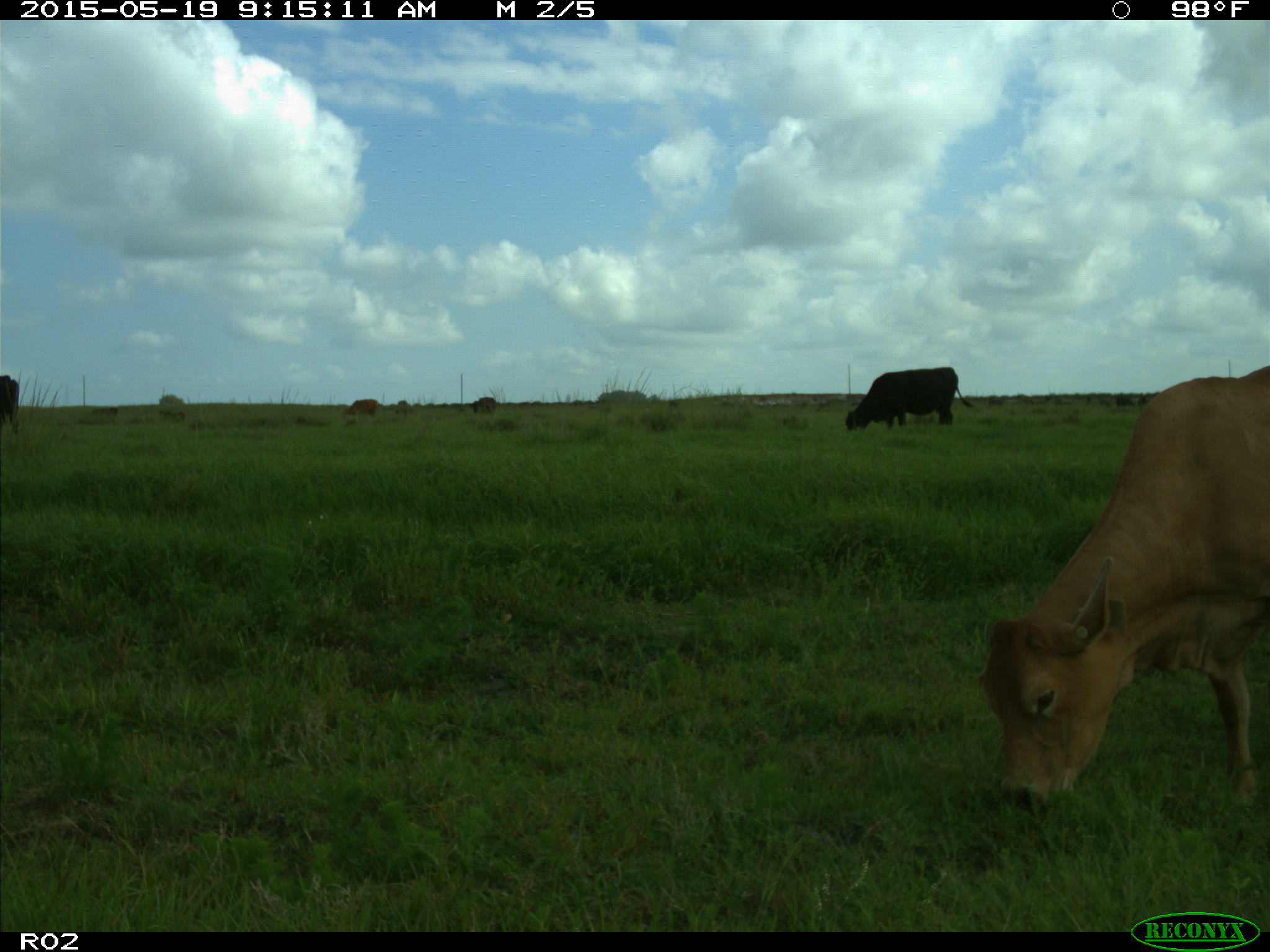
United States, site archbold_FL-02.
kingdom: Animalia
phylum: Chordata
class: Mammalia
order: Artiodactyla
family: Bovidae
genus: Bos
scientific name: Bos taurus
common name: domestic cow